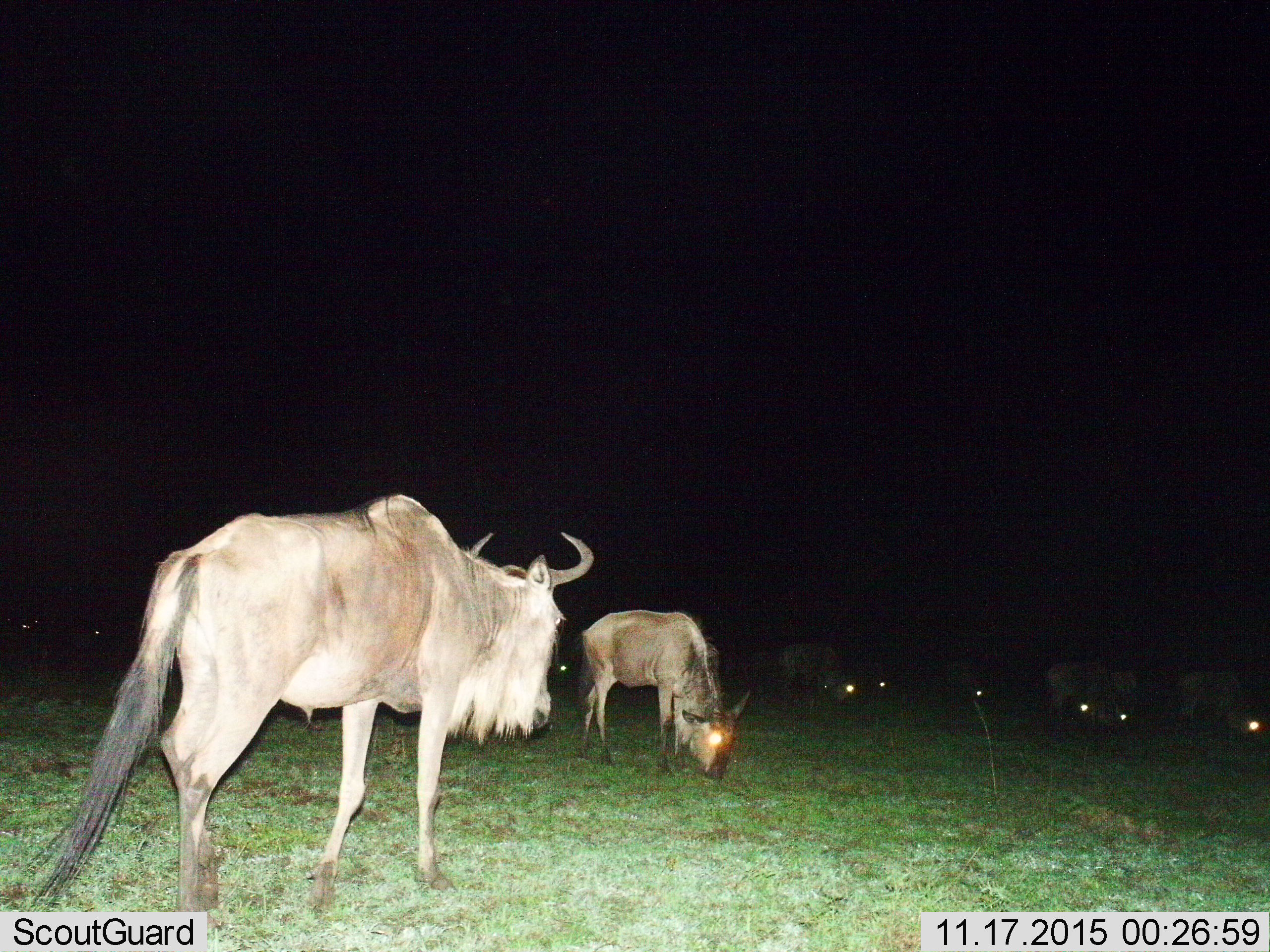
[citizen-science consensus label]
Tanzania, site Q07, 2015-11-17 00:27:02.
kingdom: Animalia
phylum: Chordata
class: Mammalia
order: Artiodactyla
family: Bovidae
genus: Connochaetes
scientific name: Connochaetes taurinus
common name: blue wildebeest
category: wildebeest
Wildebeest (blue wildebeest) (Connochaetes taurinus), count 11-50. Behavior (volunteer vote fractions): standing 50%, resting 17%, moving 67%, interacting 17%. Young present (vote fraction): 0%. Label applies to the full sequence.